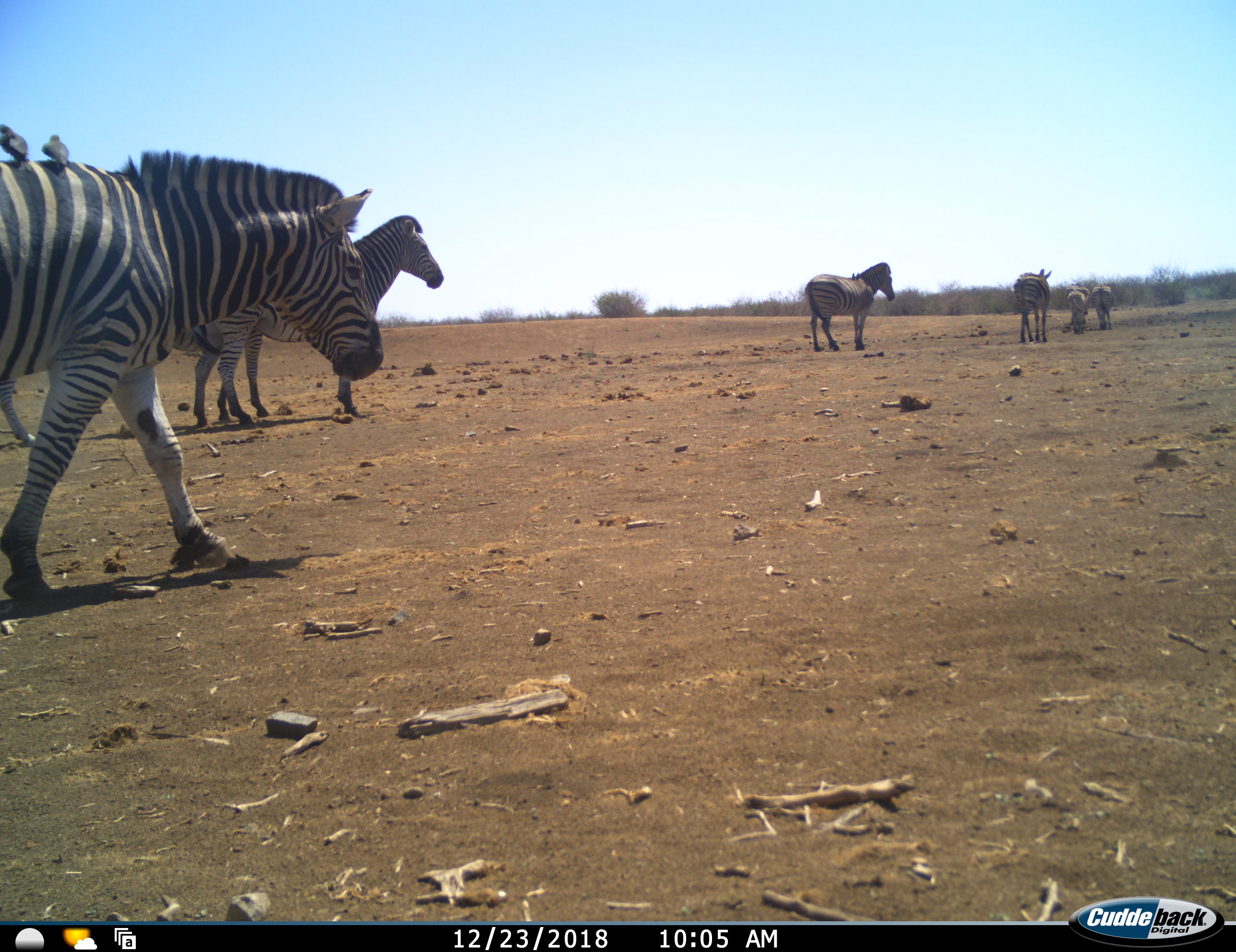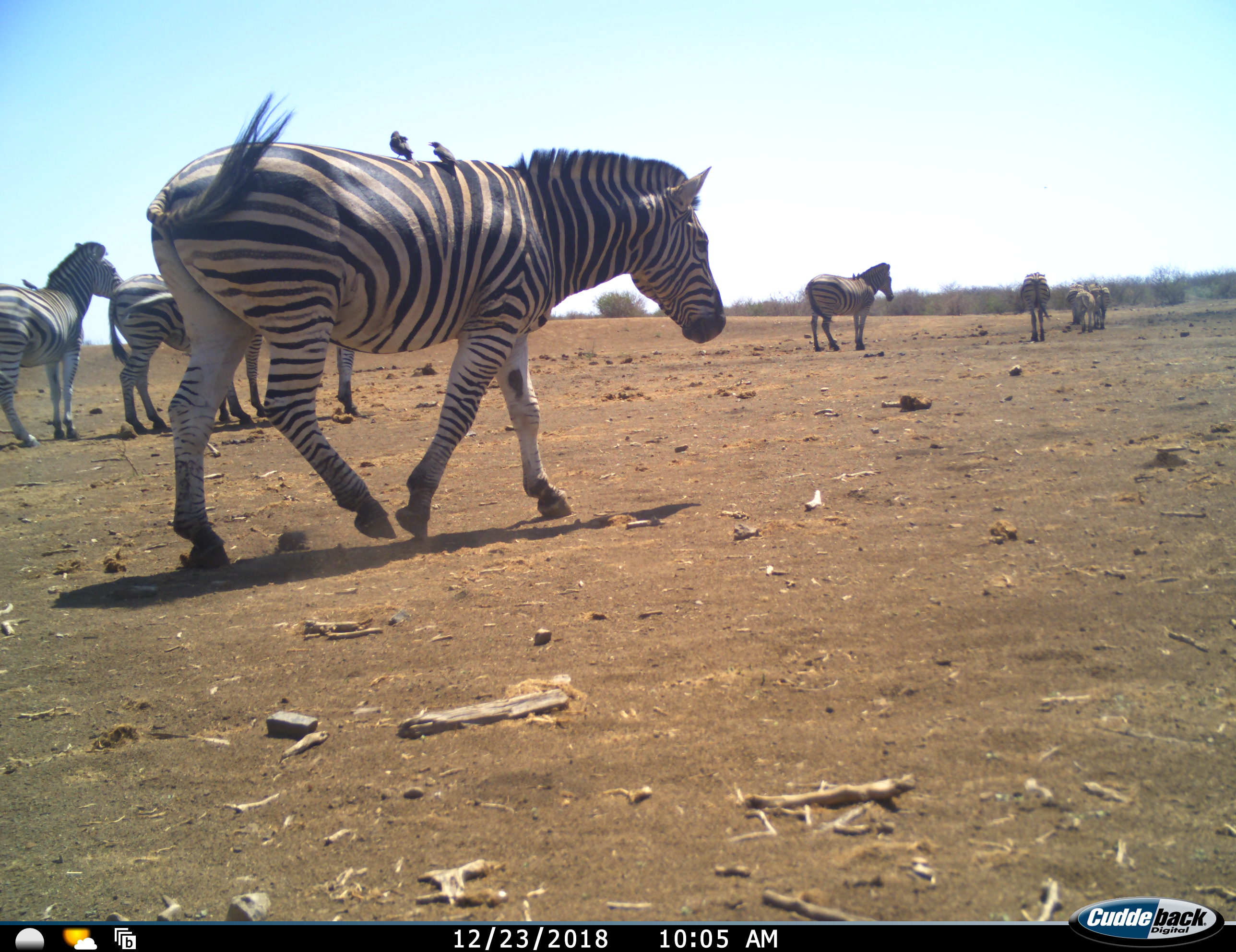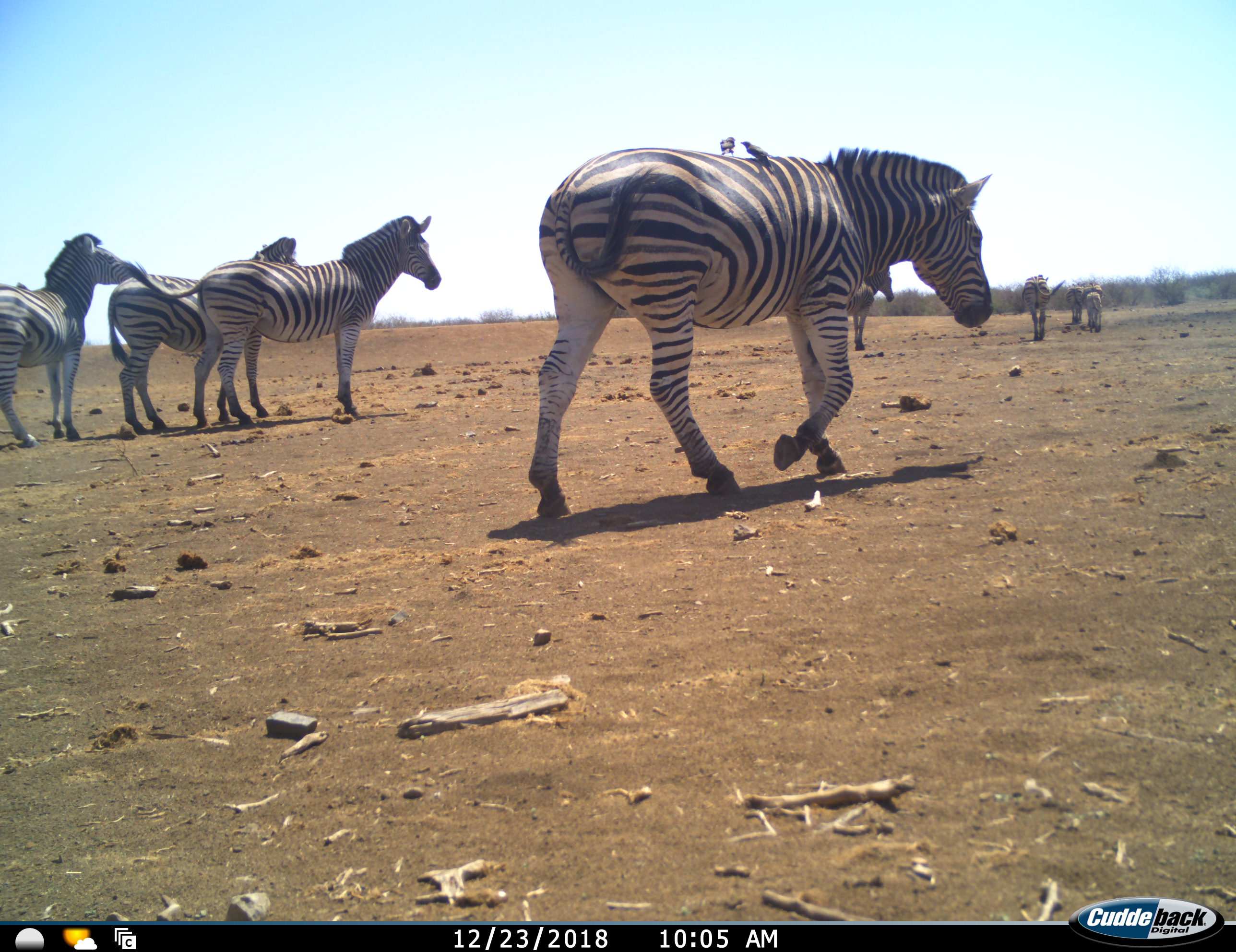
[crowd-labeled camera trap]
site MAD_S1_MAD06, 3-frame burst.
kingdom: Animalia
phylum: Chordata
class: Mammalia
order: Perissodactyla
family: Equidae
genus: Equus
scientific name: Equus quagga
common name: plains zebra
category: zebraplains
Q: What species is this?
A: Zebraplains (plains zebra) (Equus quagga).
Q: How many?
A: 8.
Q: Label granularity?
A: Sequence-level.